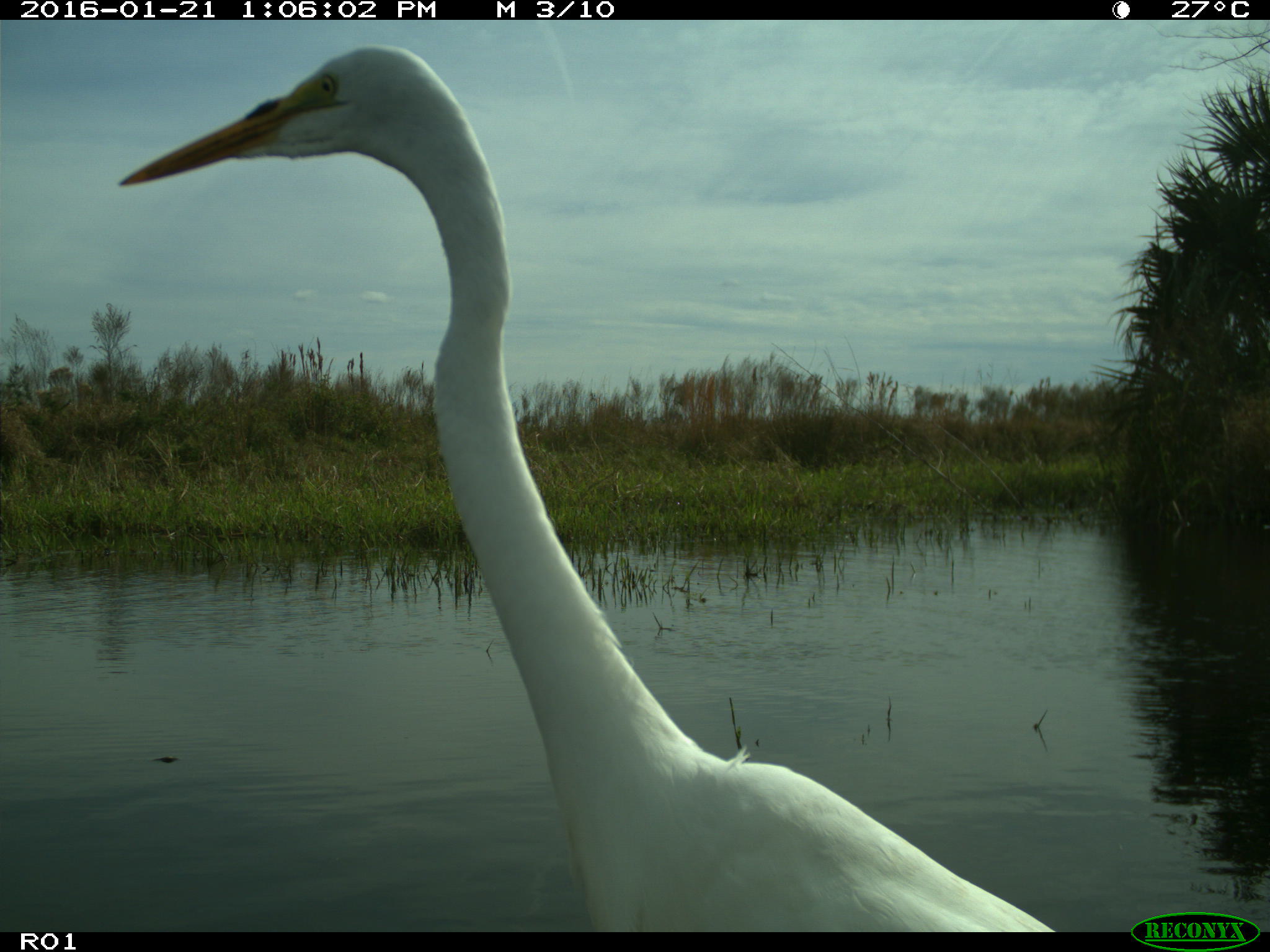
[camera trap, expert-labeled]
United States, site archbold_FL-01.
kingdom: Animalia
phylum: Chordata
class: Aves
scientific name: Aves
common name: birds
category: unidentified bird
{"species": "unidentified bird (birds) (Aves)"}